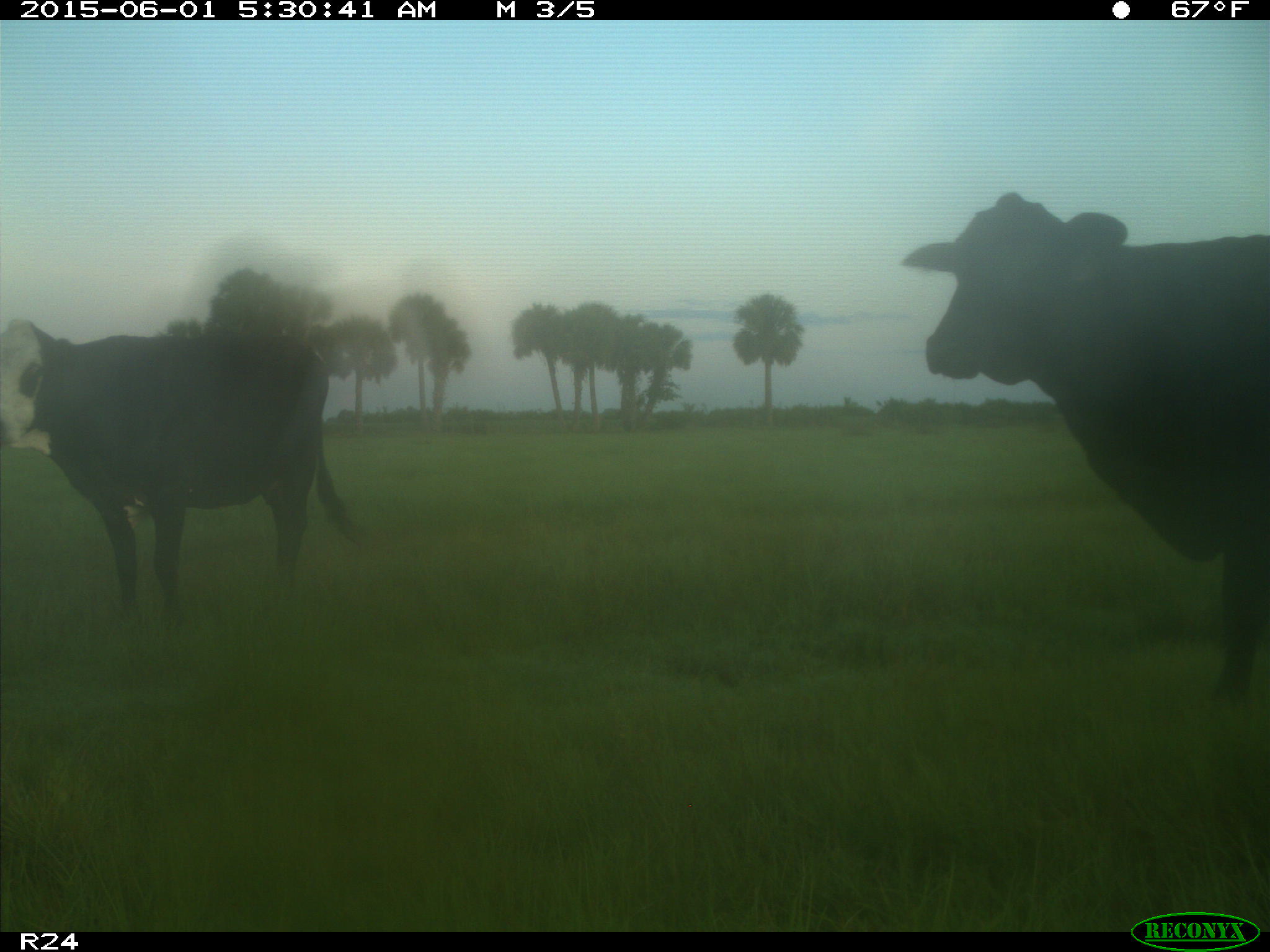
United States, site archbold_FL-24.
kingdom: Animalia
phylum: Chordata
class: Mammalia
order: Artiodactyla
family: Bovidae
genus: Bos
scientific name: Bos taurus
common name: domestic cow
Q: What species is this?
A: Bos taurus (domestic cow).